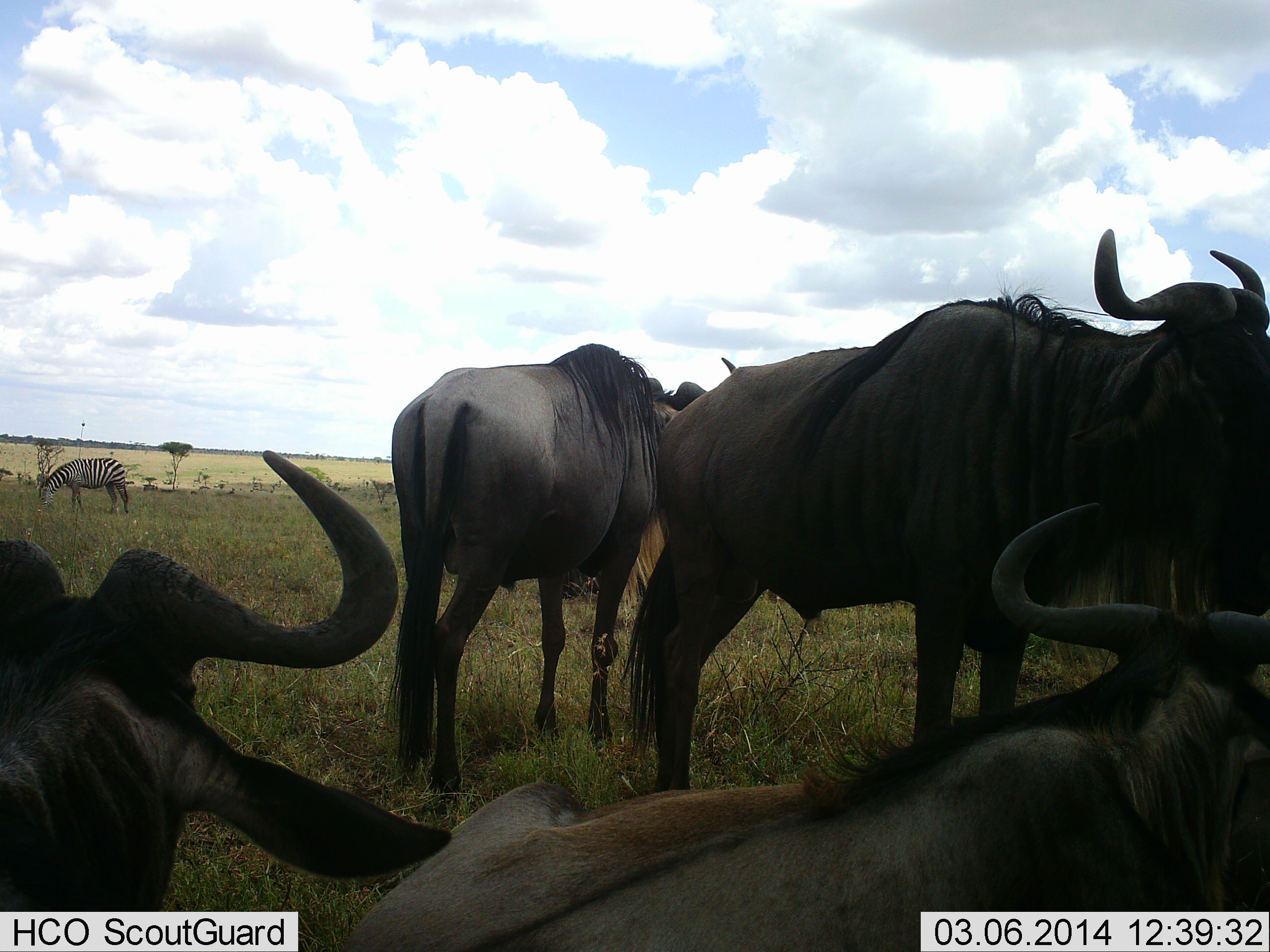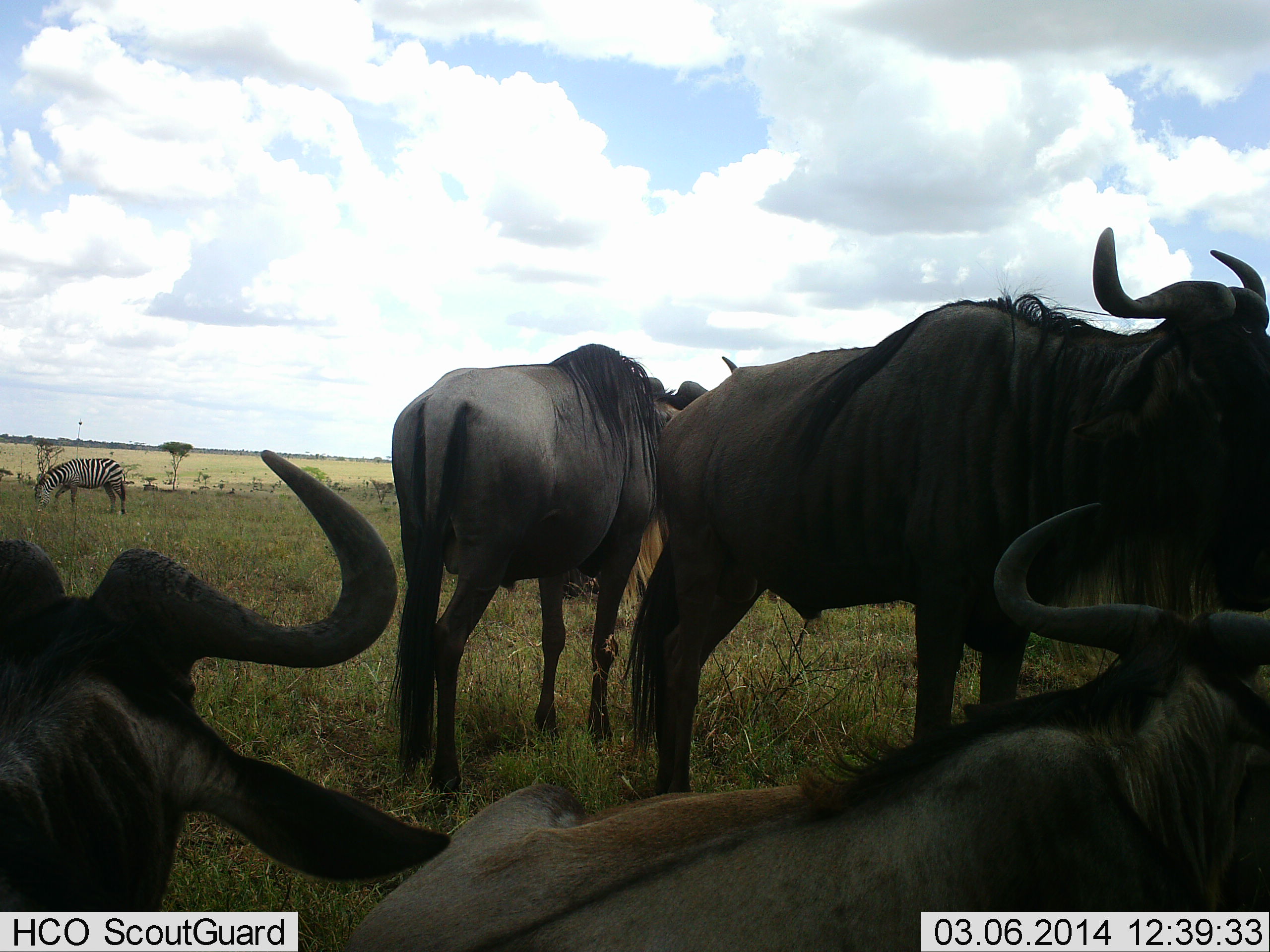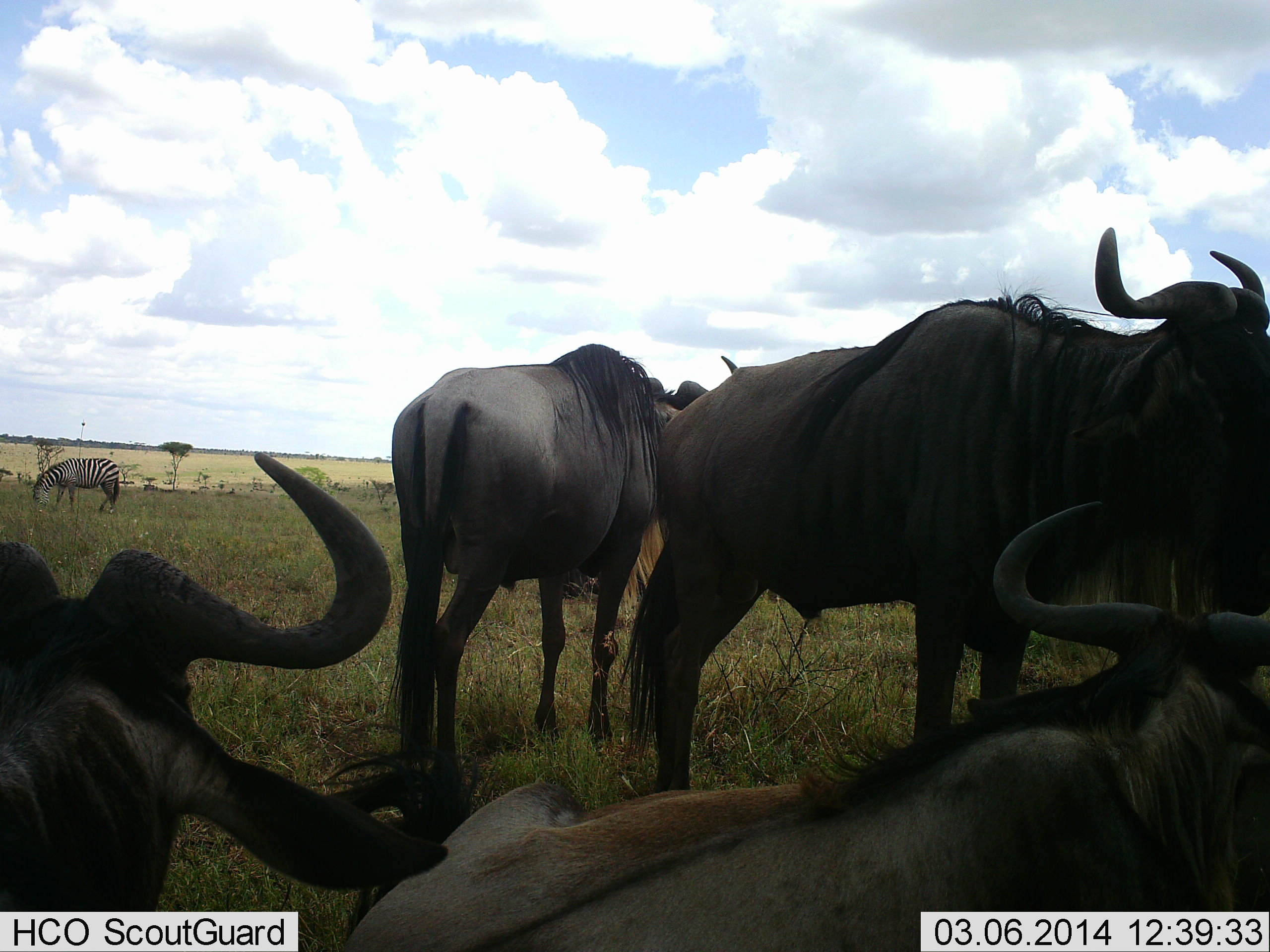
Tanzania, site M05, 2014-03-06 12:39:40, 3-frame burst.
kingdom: Animalia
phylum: Chordata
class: Mammalia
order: Artiodactyla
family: Bovidae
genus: Connochaetes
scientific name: Connochaetes taurinus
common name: blue wildebeest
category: wildebeest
Wildebeest (blue wildebeest) (Connochaetes taurinus), count 4. Behavior (volunteer vote fractions): standing 82%, resting 91%, moving 9%, interacting 9%. Young present (vote fraction): 0%. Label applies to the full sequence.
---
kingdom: Animalia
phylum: Chordata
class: Mammalia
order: Perissodactyla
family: Equidae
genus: Equus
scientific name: Equus quagga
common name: plains zebra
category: zebra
Zebra (plains zebra) (Equus quagga), count 1. Behavior (volunteer vote fractions): standing 50%, resting 0%, moving 0%, interacting 0%. Young present (vote fraction): 0%. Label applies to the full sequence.